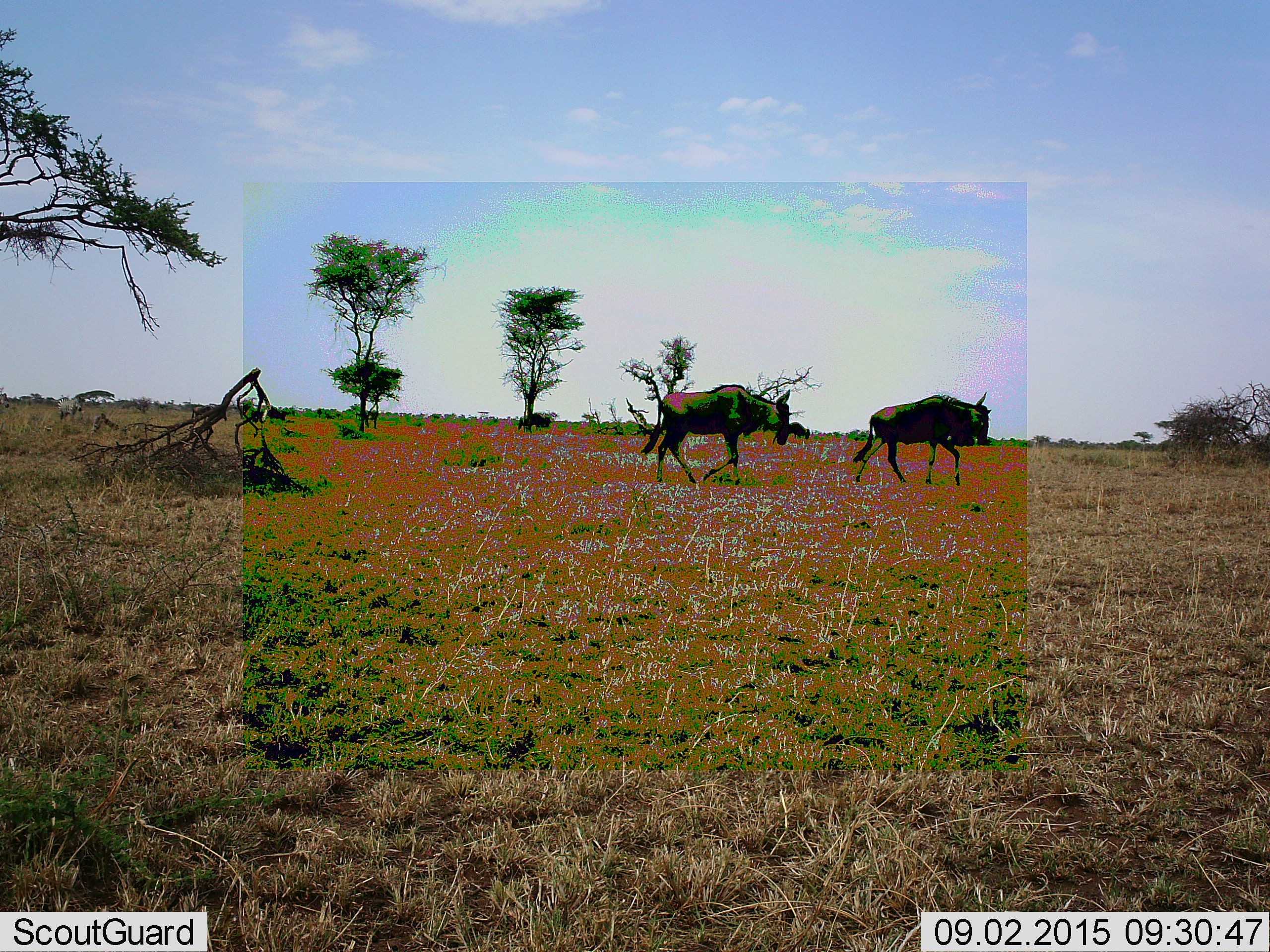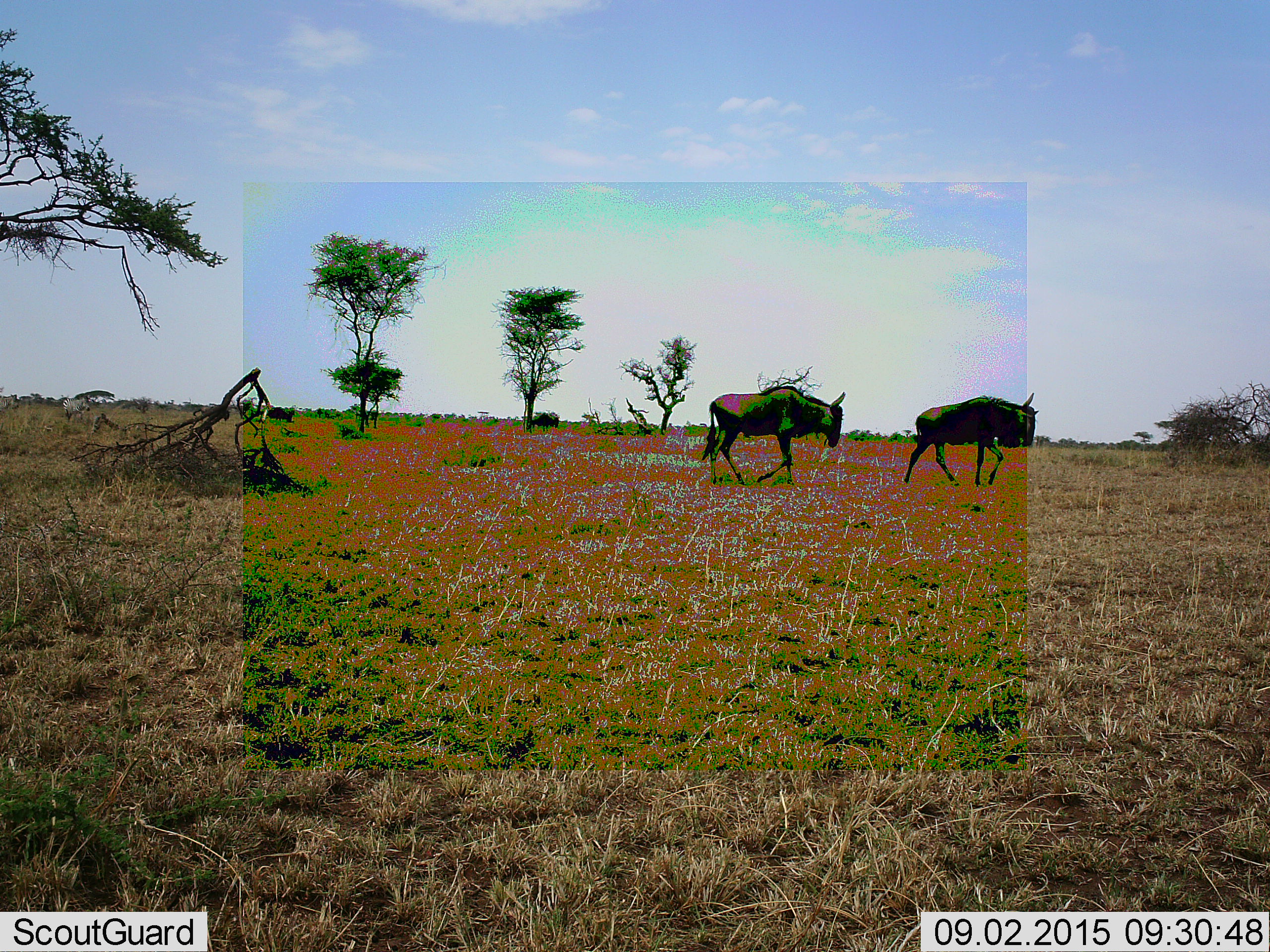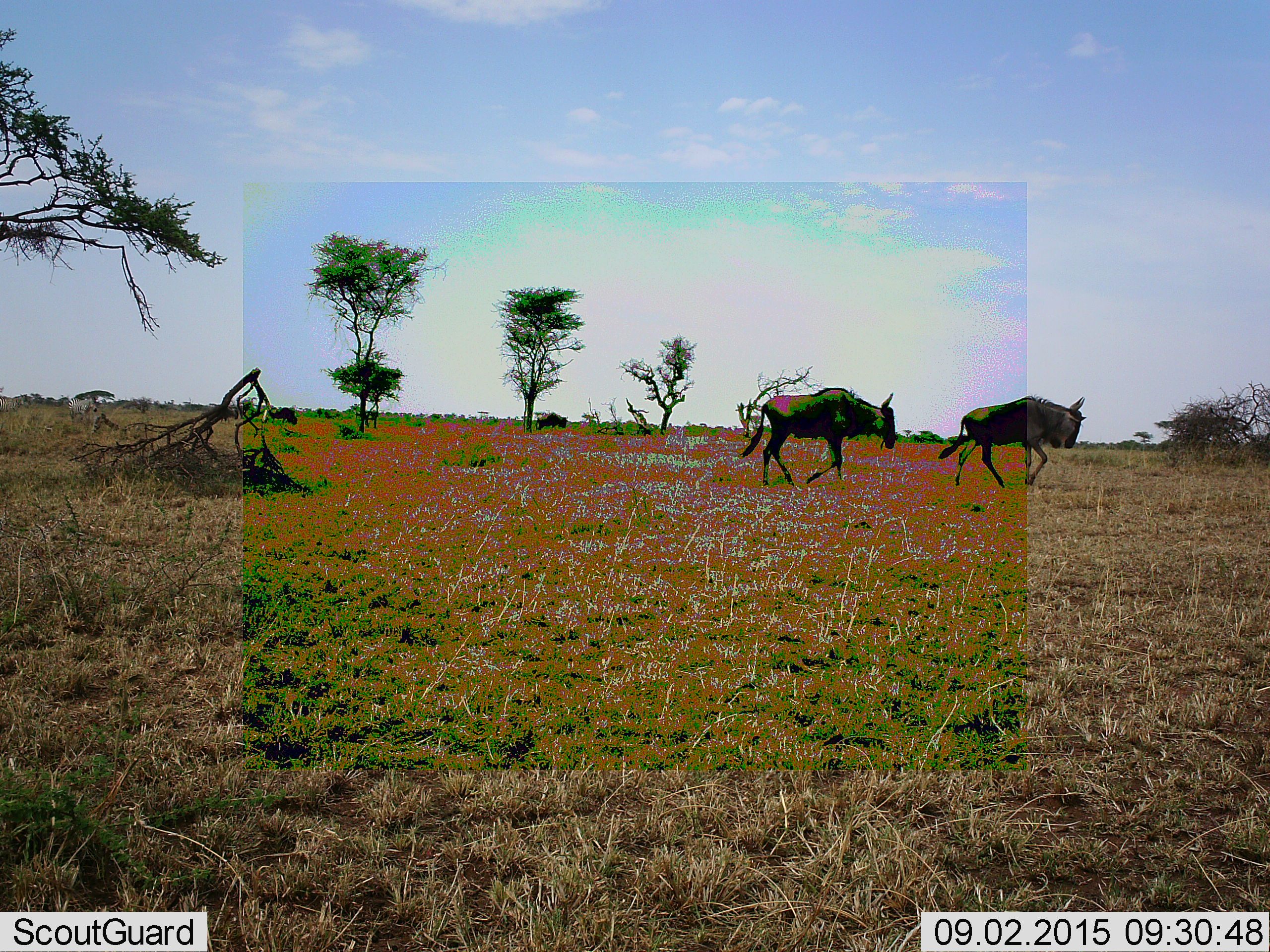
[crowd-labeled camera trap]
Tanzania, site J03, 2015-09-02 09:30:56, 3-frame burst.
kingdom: Animalia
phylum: Chordata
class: Mammalia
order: Artiodactyla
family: Bovidae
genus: Connochaetes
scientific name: Connochaetes taurinus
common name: blue wildebeest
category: wildebeest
Wildebeest (blue wildebeest) (Connochaetes taurinus), count 4. Behavior (volunteer vote fractions): standing 11%, resting 0%, moving 100%, interacting 0%. Young present (vote fraction): 0%. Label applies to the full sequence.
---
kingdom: Animalia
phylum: Chordata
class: Mammalia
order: Perissodactyla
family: Equidae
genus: Equus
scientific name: Equus quagga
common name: plains zebra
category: zebra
Zebra (plains zebra) (Equus quagga), count 2. Behavior (volunteer vote fractions): standing 20%, resting 0%, moving 80%, interacting 0%. Young present (vote fraction): 0%. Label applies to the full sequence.